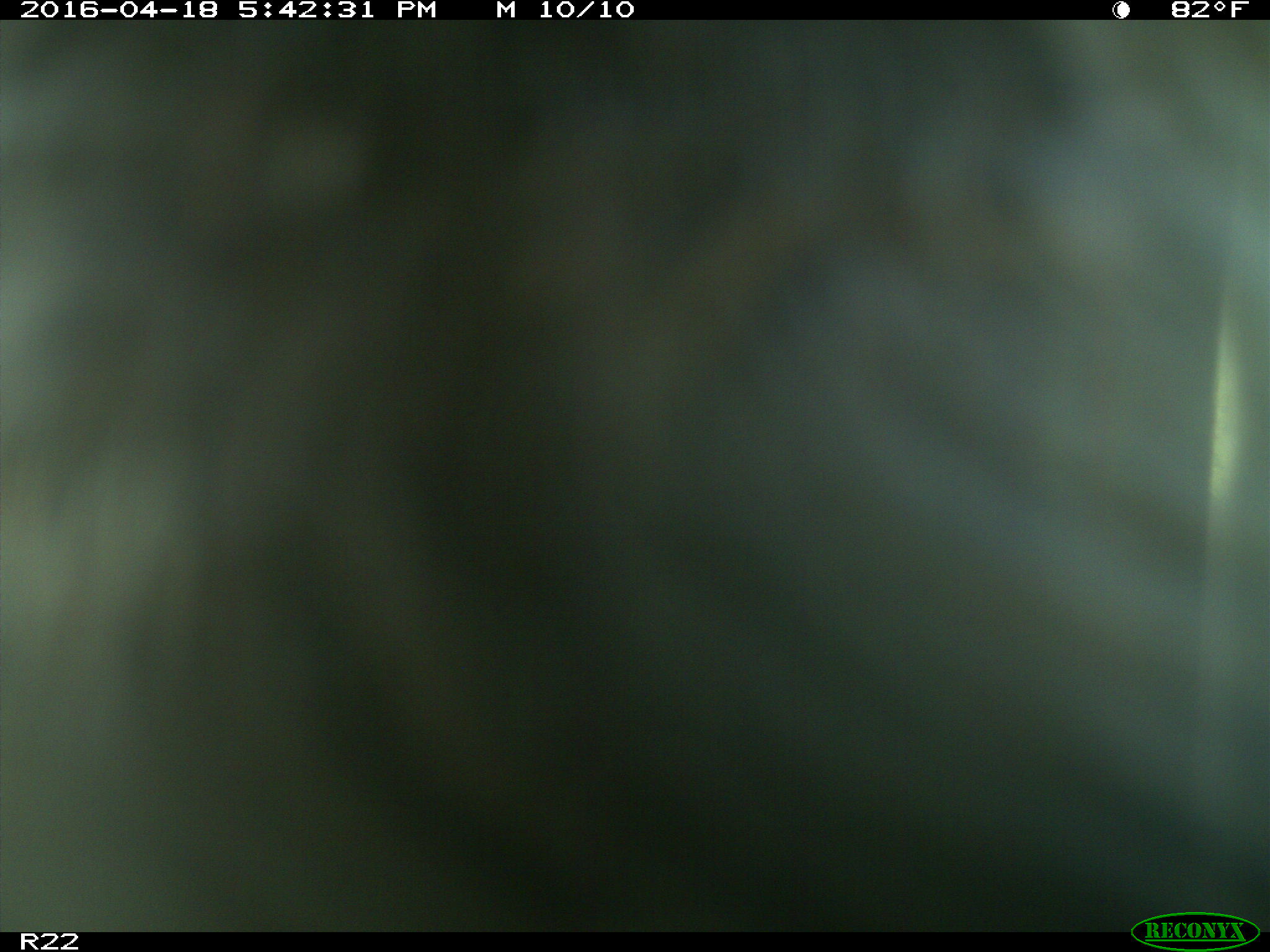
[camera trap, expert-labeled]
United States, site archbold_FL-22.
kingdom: Animalia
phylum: Chordata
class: Mammalia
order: Artiodactyla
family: Bovidae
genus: Bos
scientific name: Bos taurus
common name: domestic cow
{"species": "Bos taurus (domestic cow)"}